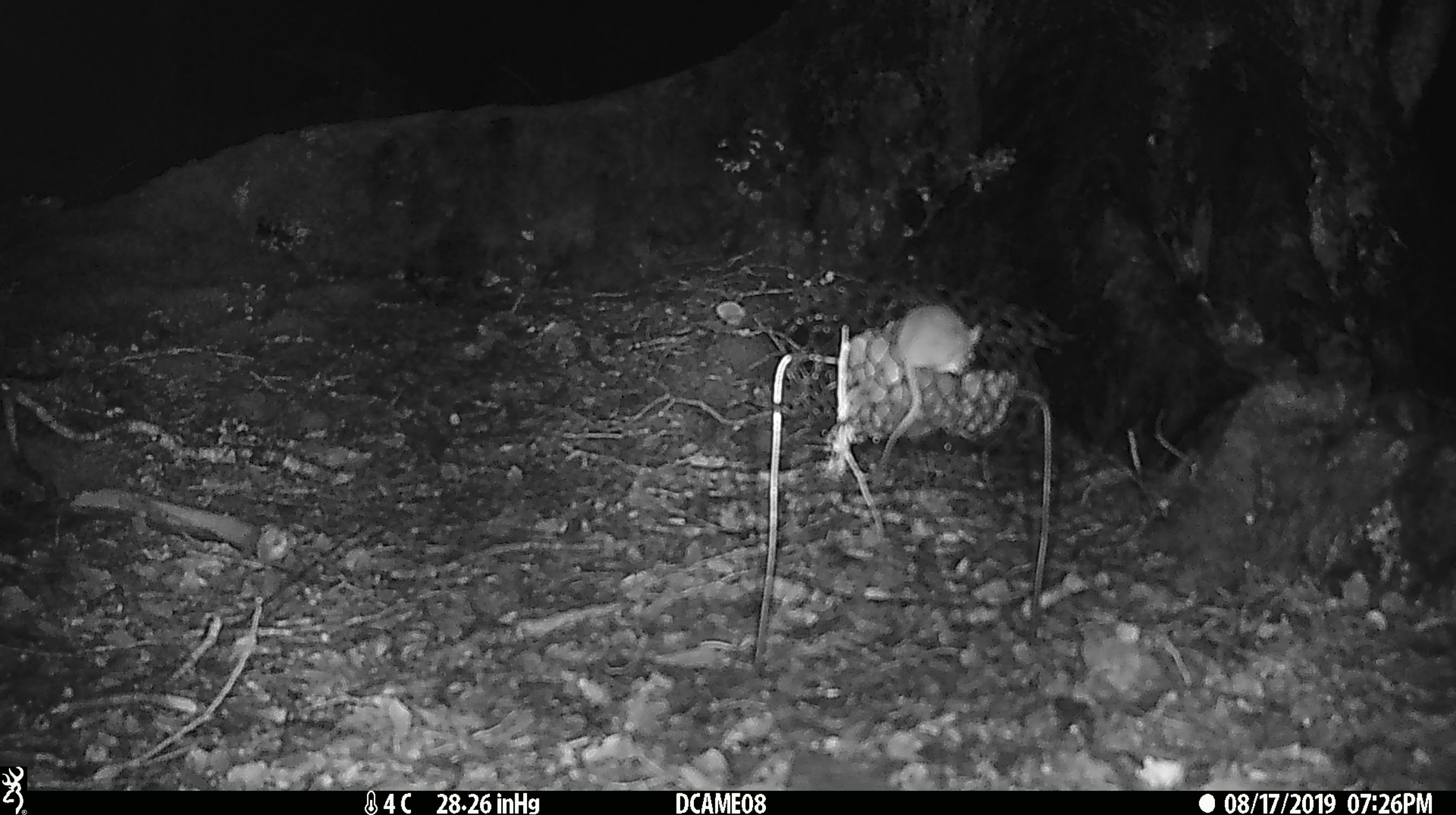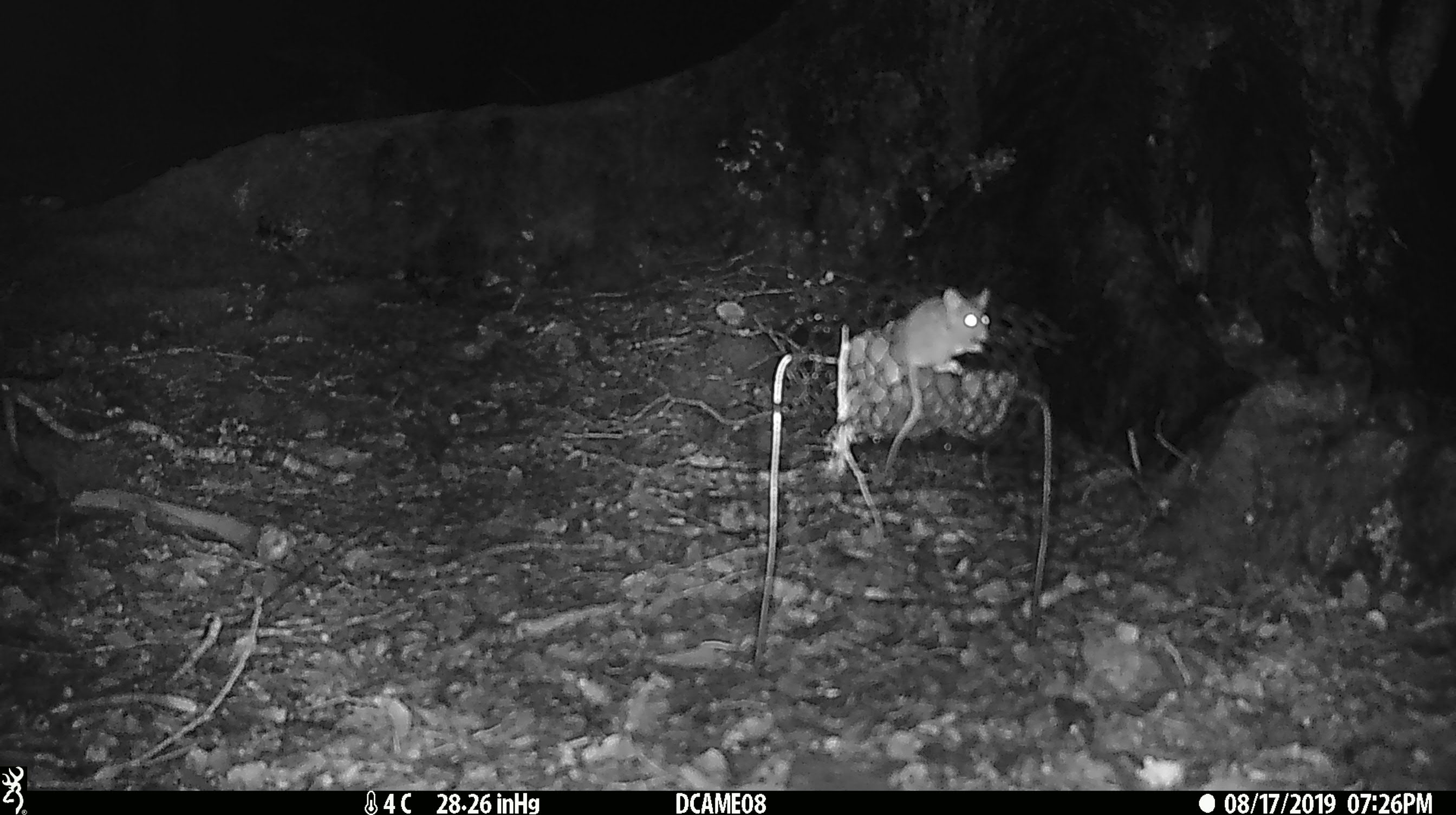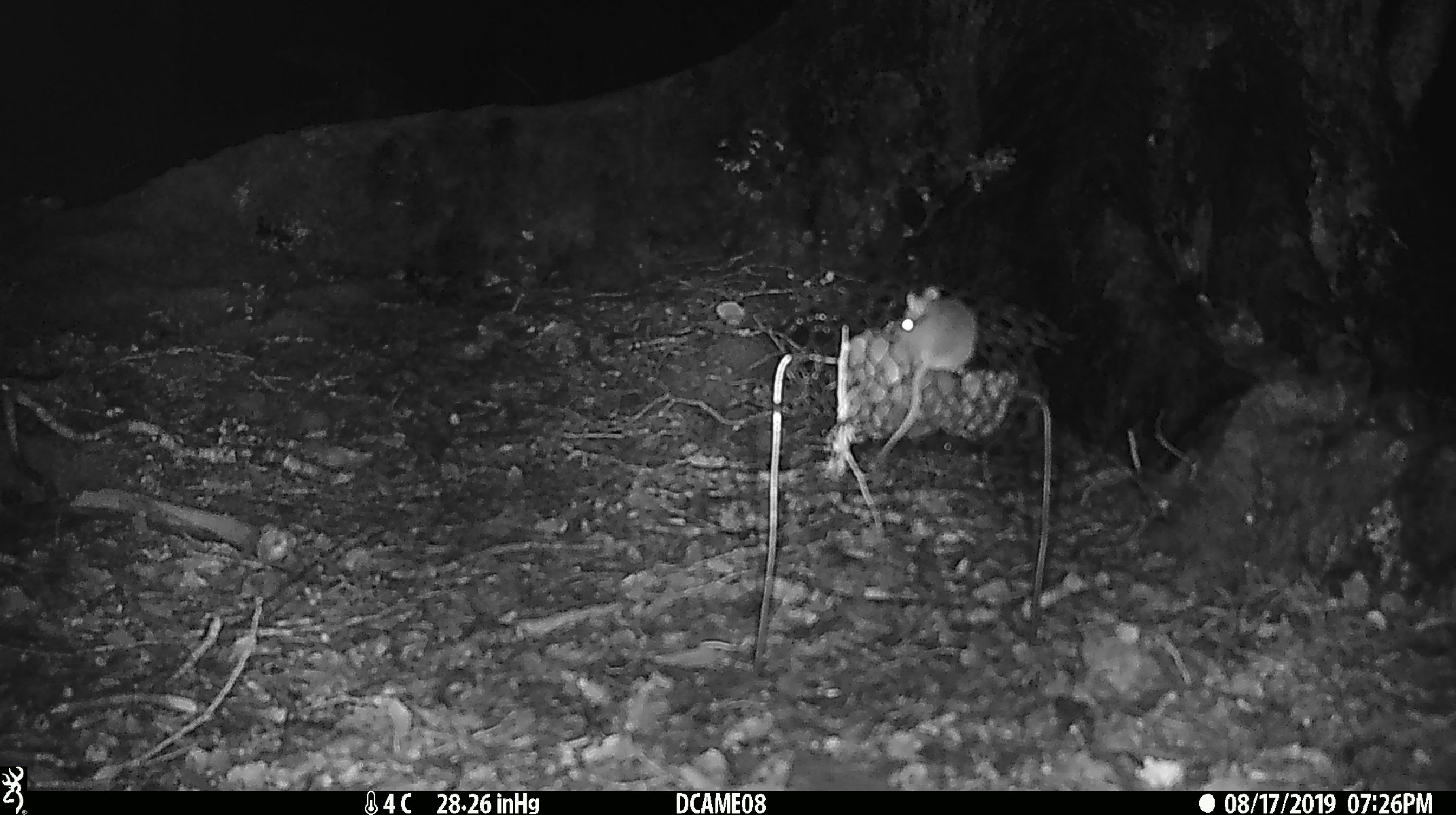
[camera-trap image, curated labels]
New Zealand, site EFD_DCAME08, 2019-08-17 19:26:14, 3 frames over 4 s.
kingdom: Animalia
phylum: Chordata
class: Mammalia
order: Rodentia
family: Muridae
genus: Mus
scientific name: Mus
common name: mouse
Mouse (Mus).